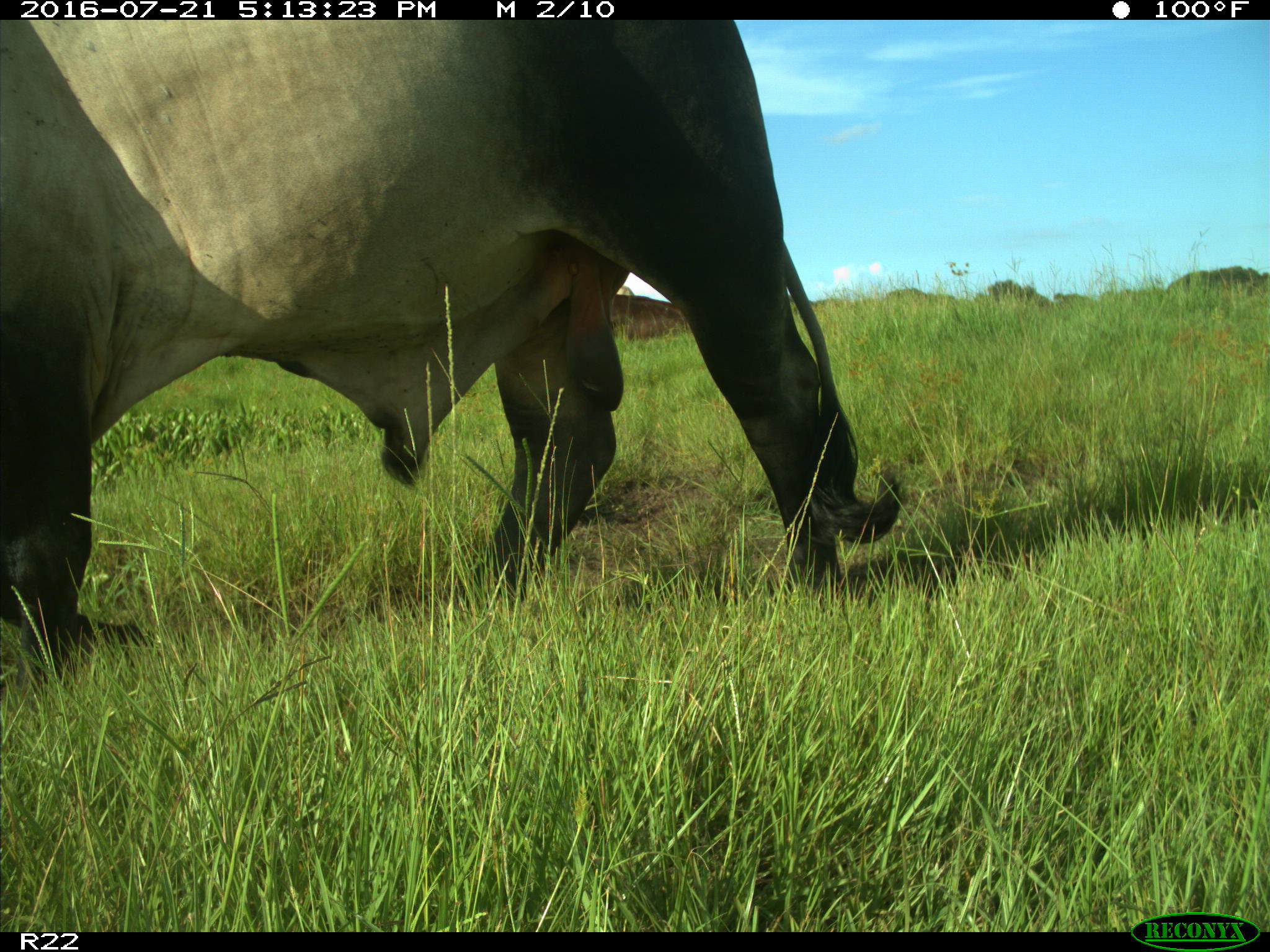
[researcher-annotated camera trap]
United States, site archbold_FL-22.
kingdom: Animalia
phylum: Chordata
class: Mammalia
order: Artiodactyla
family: Bovidae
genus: Bos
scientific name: Bos taurus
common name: domestic cow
Bos taurus (domestic cow).